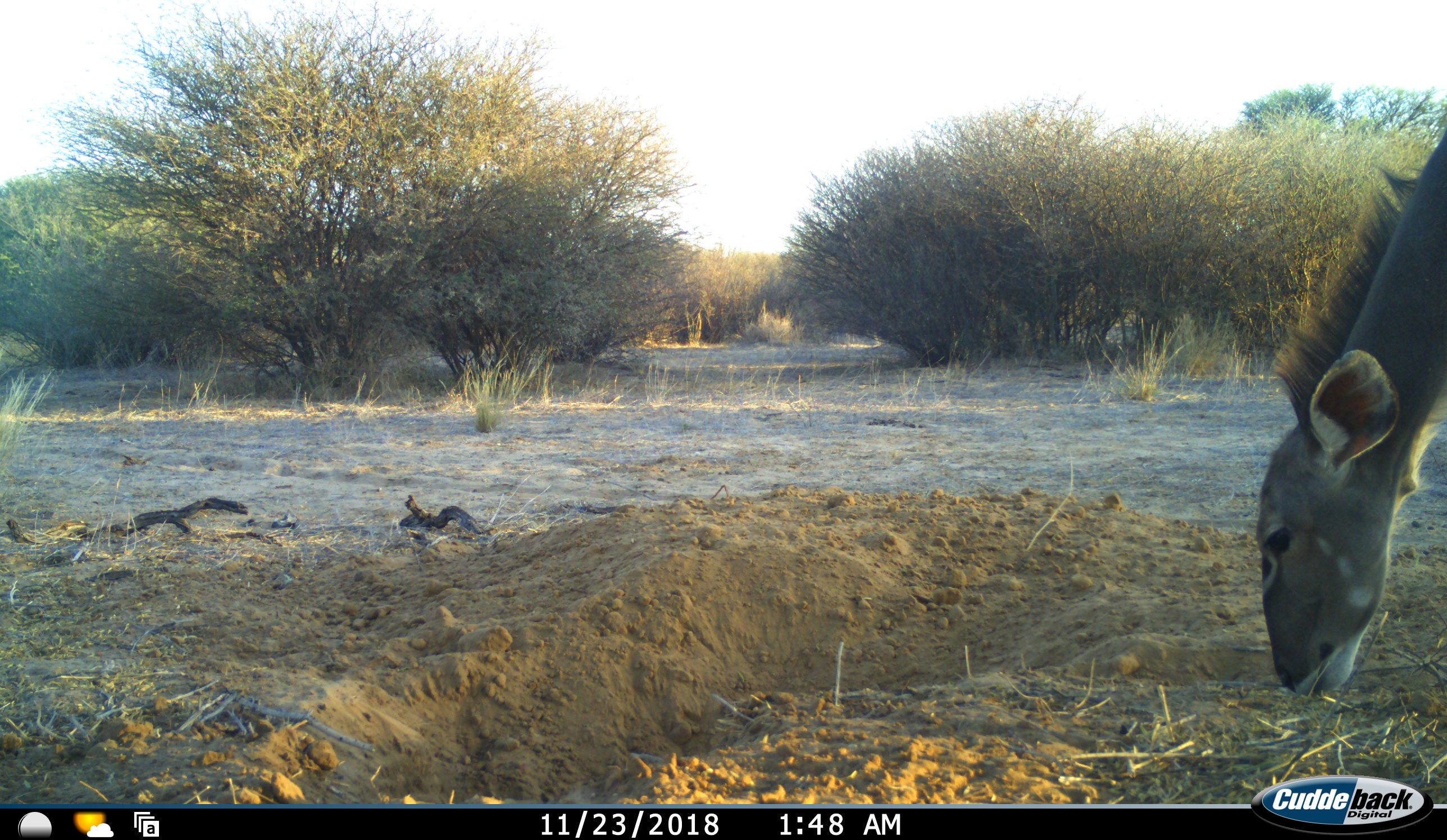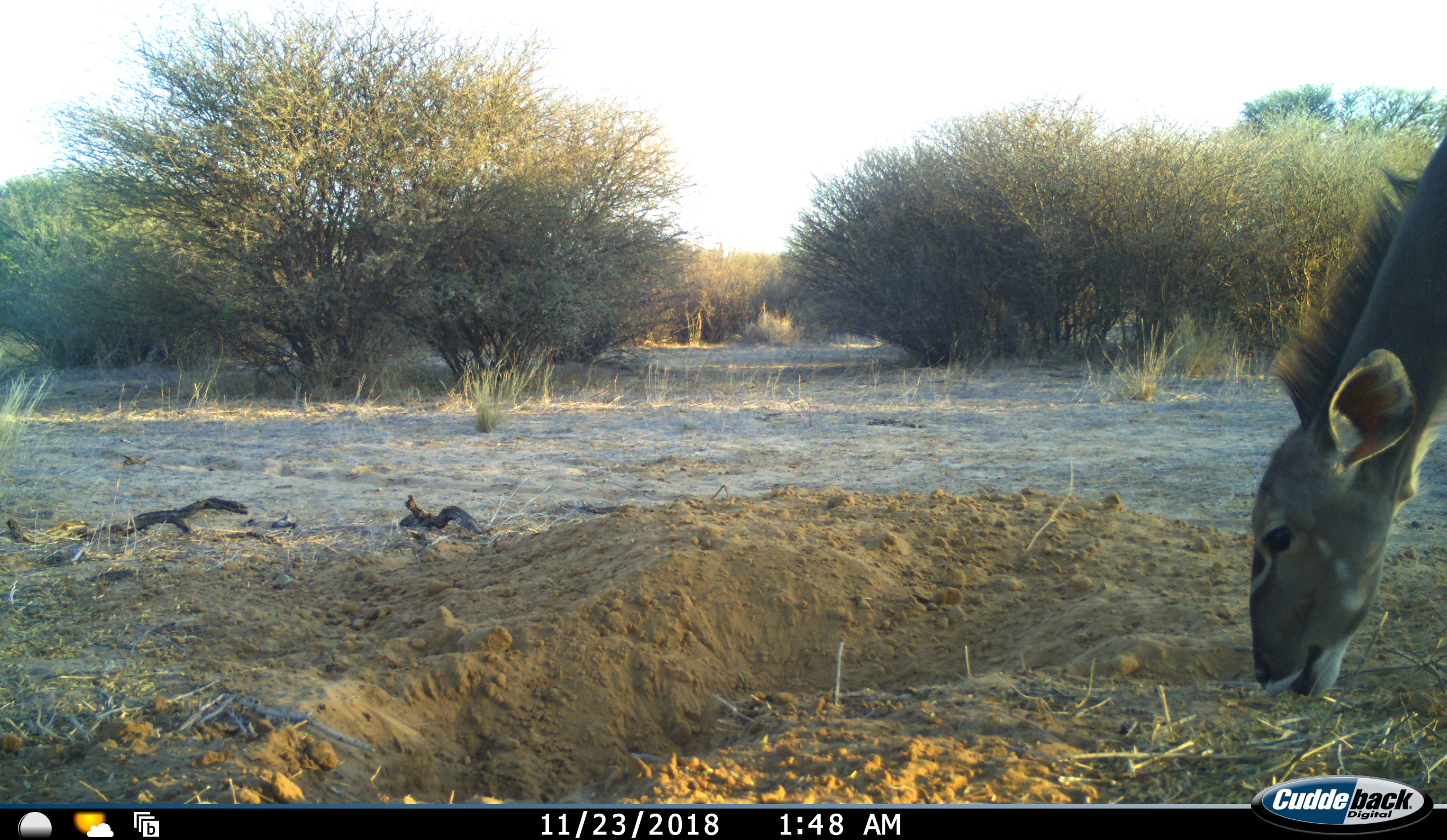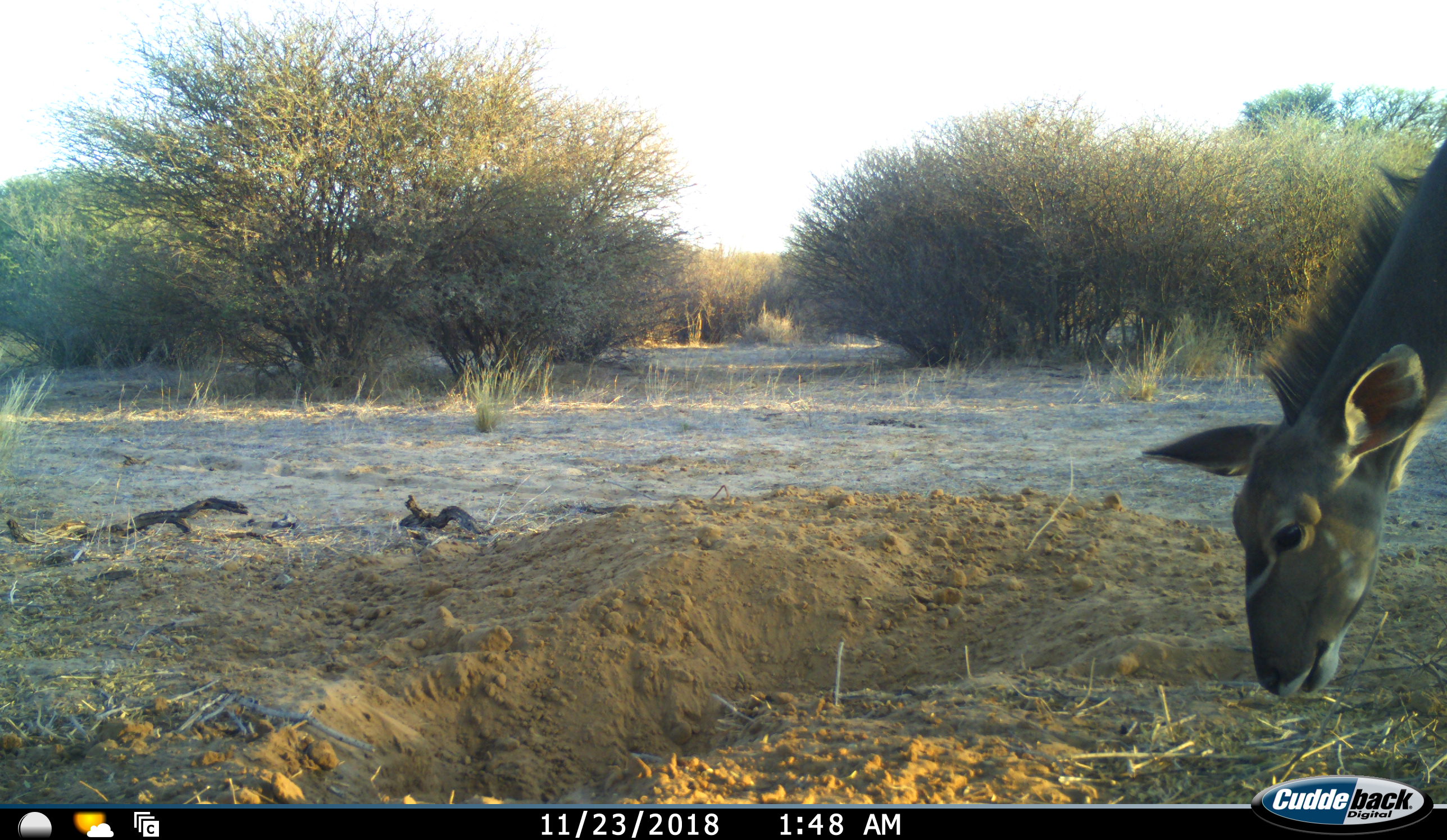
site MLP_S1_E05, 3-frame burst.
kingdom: Animalia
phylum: Chordata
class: Mammalia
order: Artiodactyla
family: Bovidae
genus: Tragelaphus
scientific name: Tragelaphus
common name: kudu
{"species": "kudu (Tragelaphus)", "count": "1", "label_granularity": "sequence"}